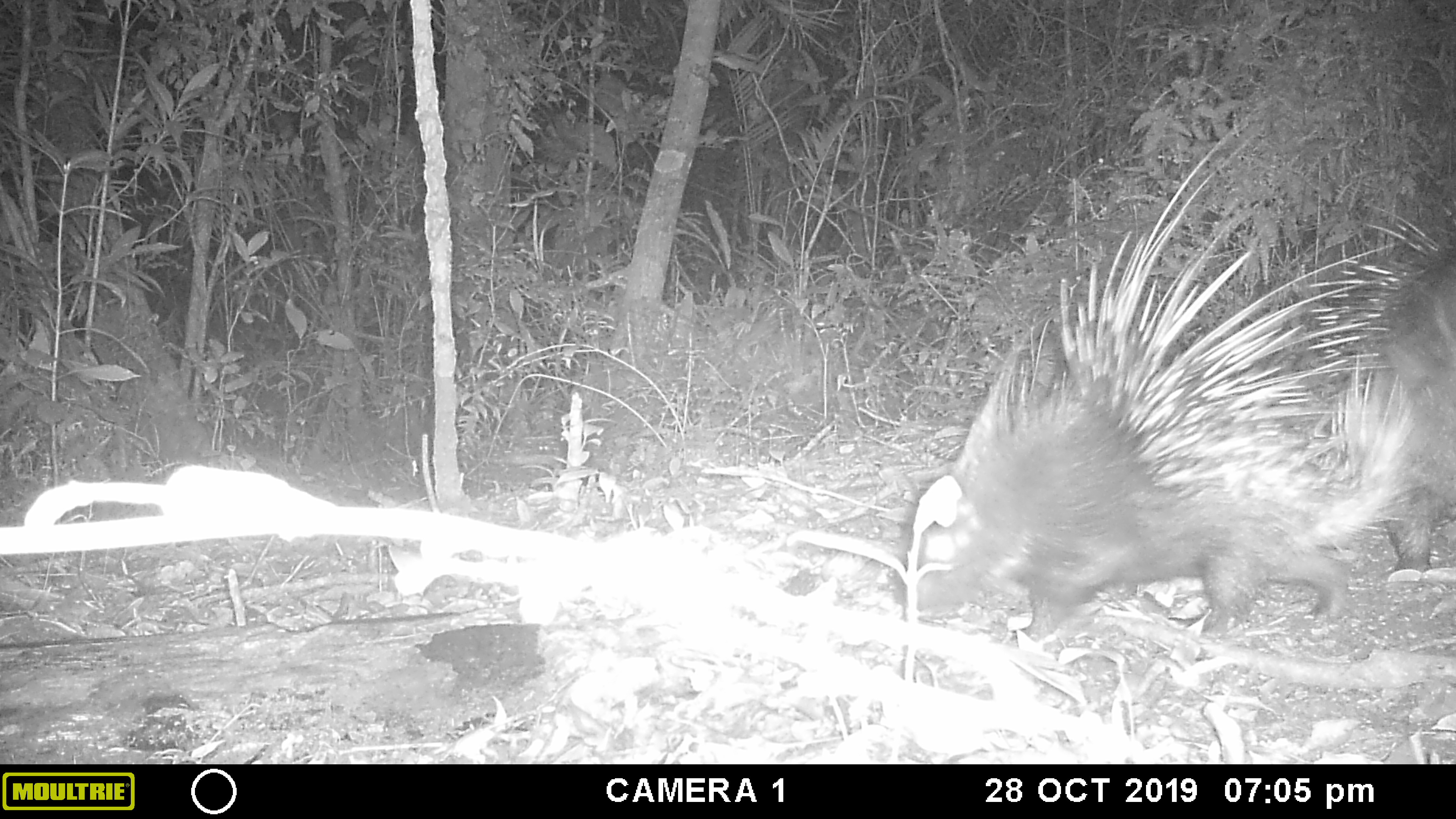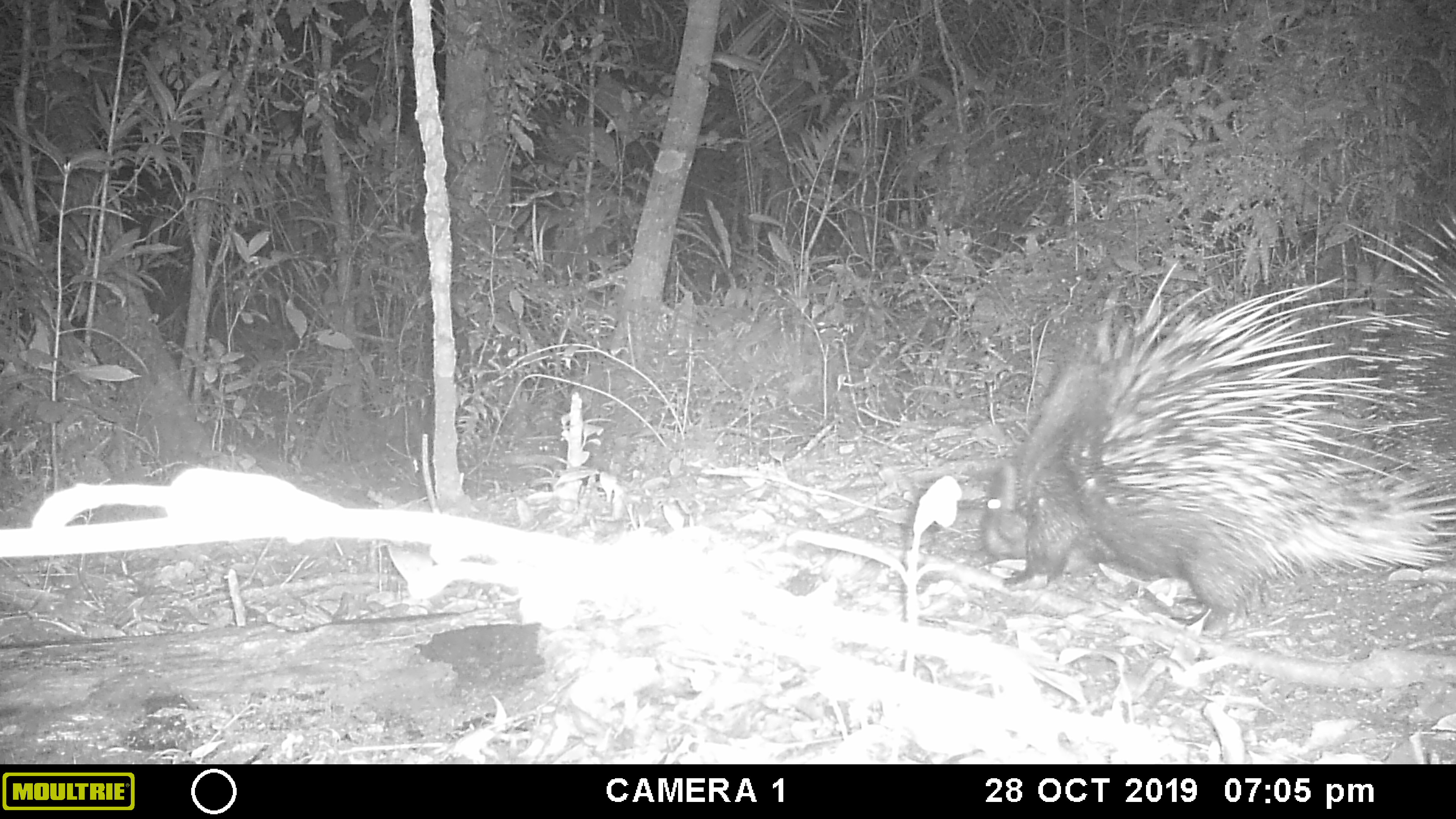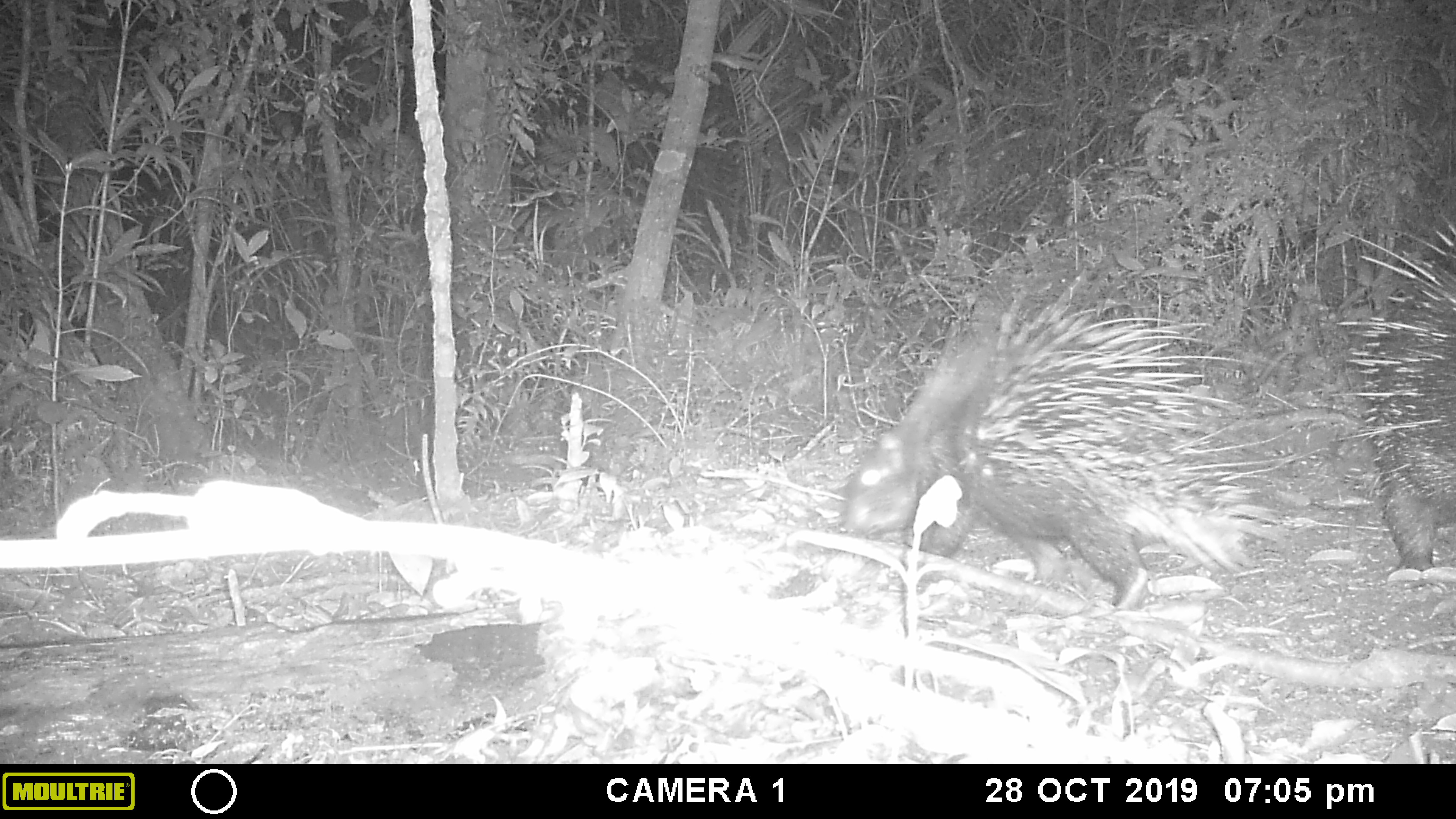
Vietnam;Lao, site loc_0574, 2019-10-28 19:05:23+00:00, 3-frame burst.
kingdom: Animalia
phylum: Chordata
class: Mammalia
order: Rodentia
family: Hystricidae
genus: Hystrix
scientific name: Hystrix brachyura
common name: malayan porcupine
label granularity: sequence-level